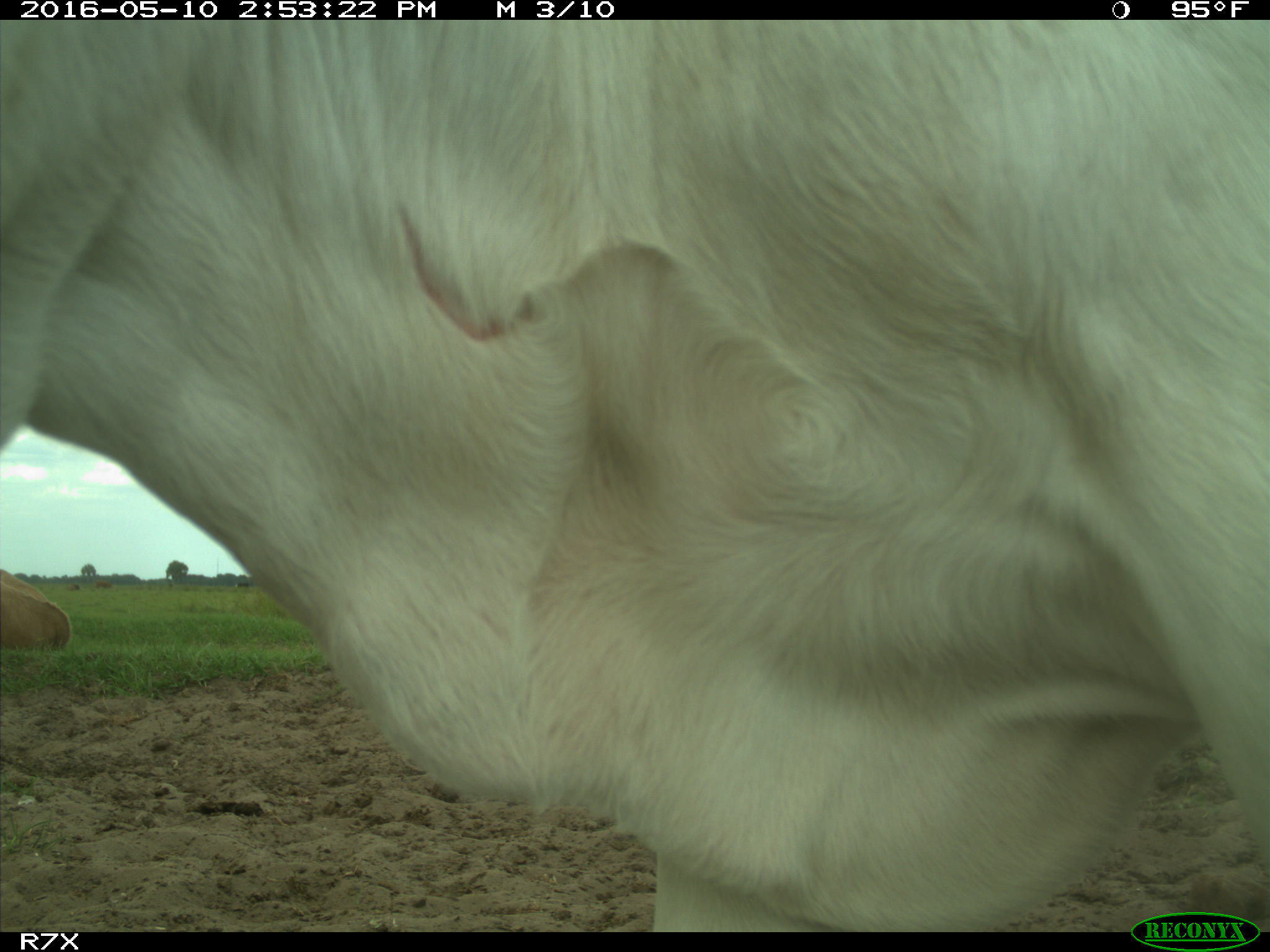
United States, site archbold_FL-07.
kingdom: Animalia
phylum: Chordata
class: Mammalia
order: Artiodactyla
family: Bovidae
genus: Bos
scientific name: Bos taurus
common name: domestic cow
Bos taurus (domestic cow).